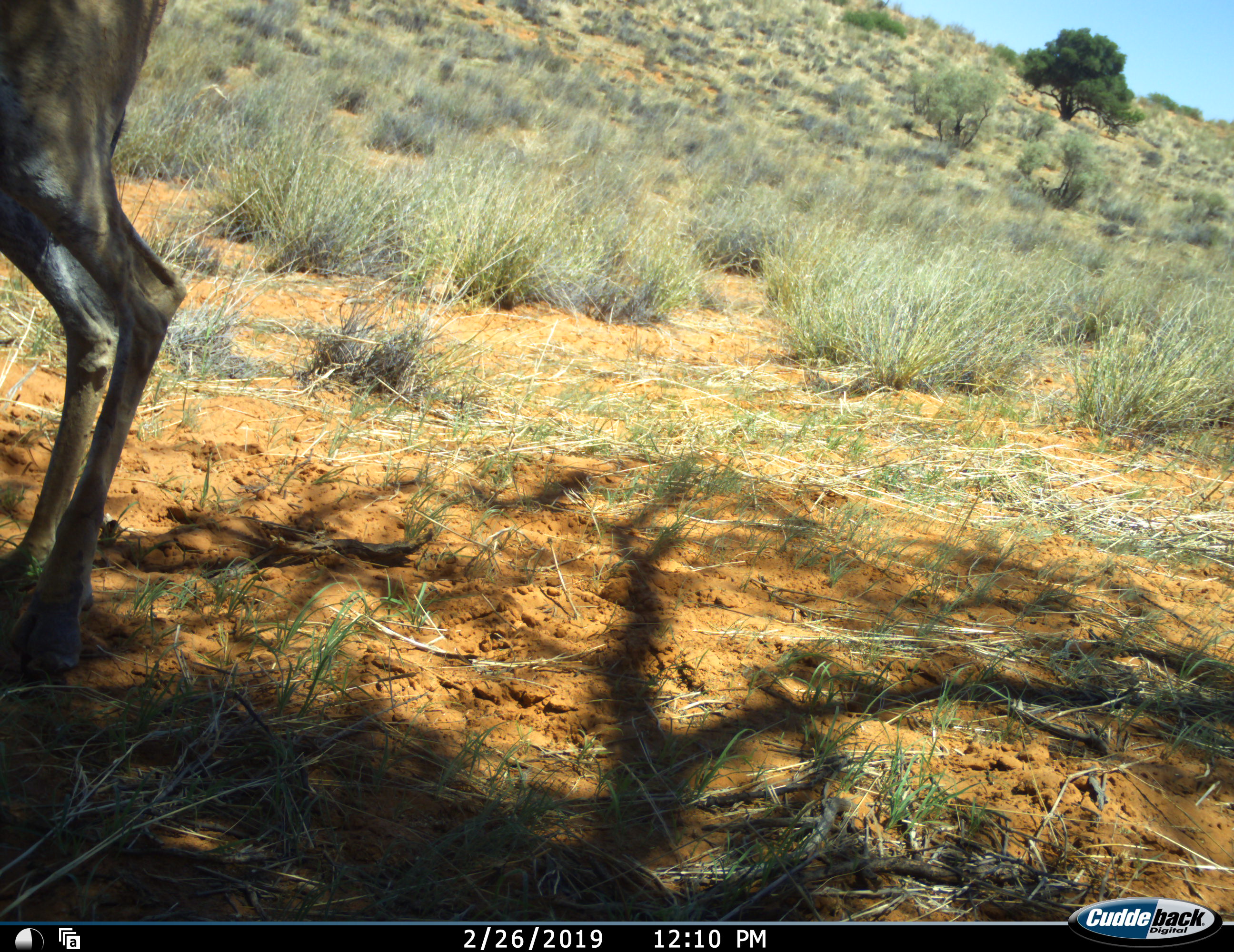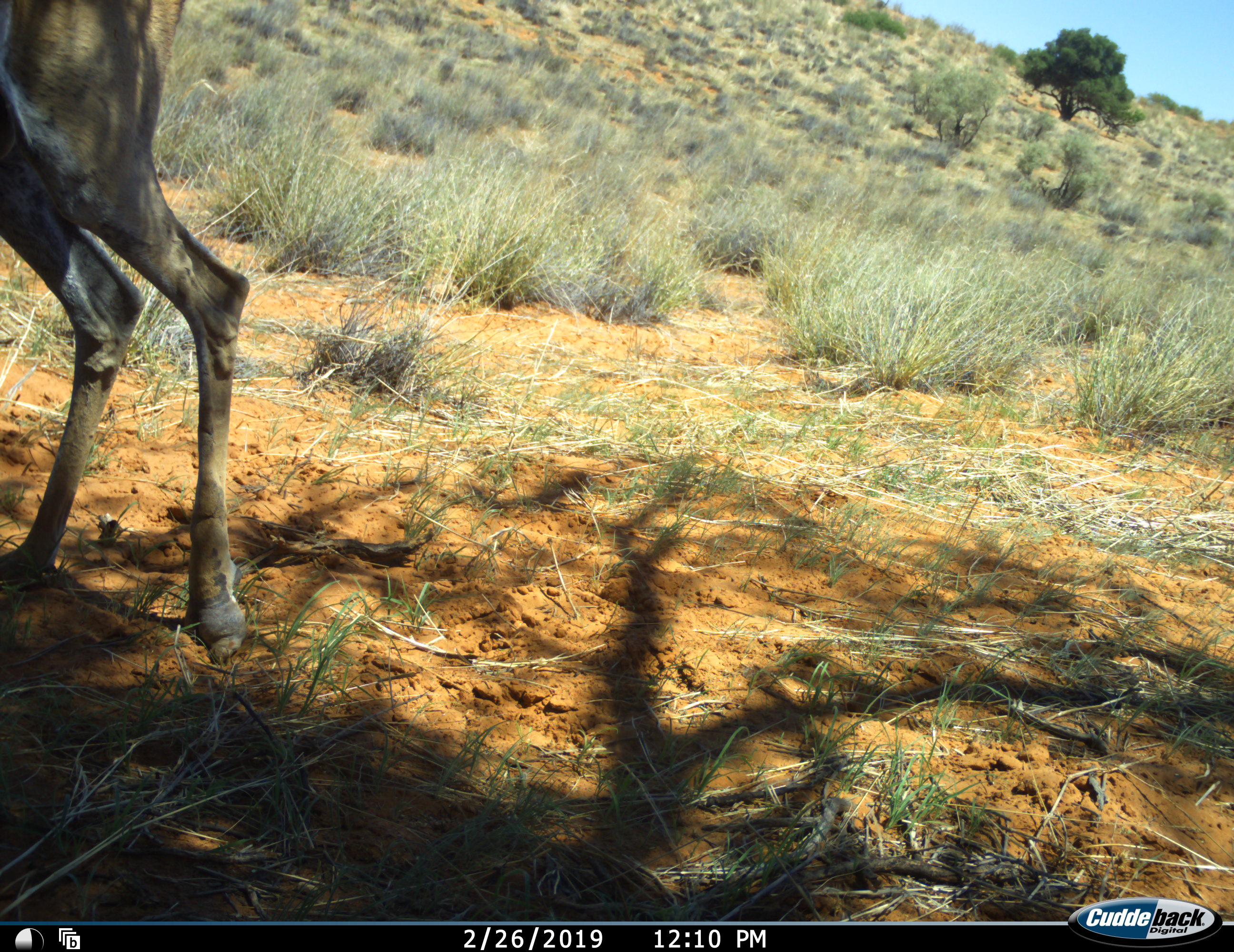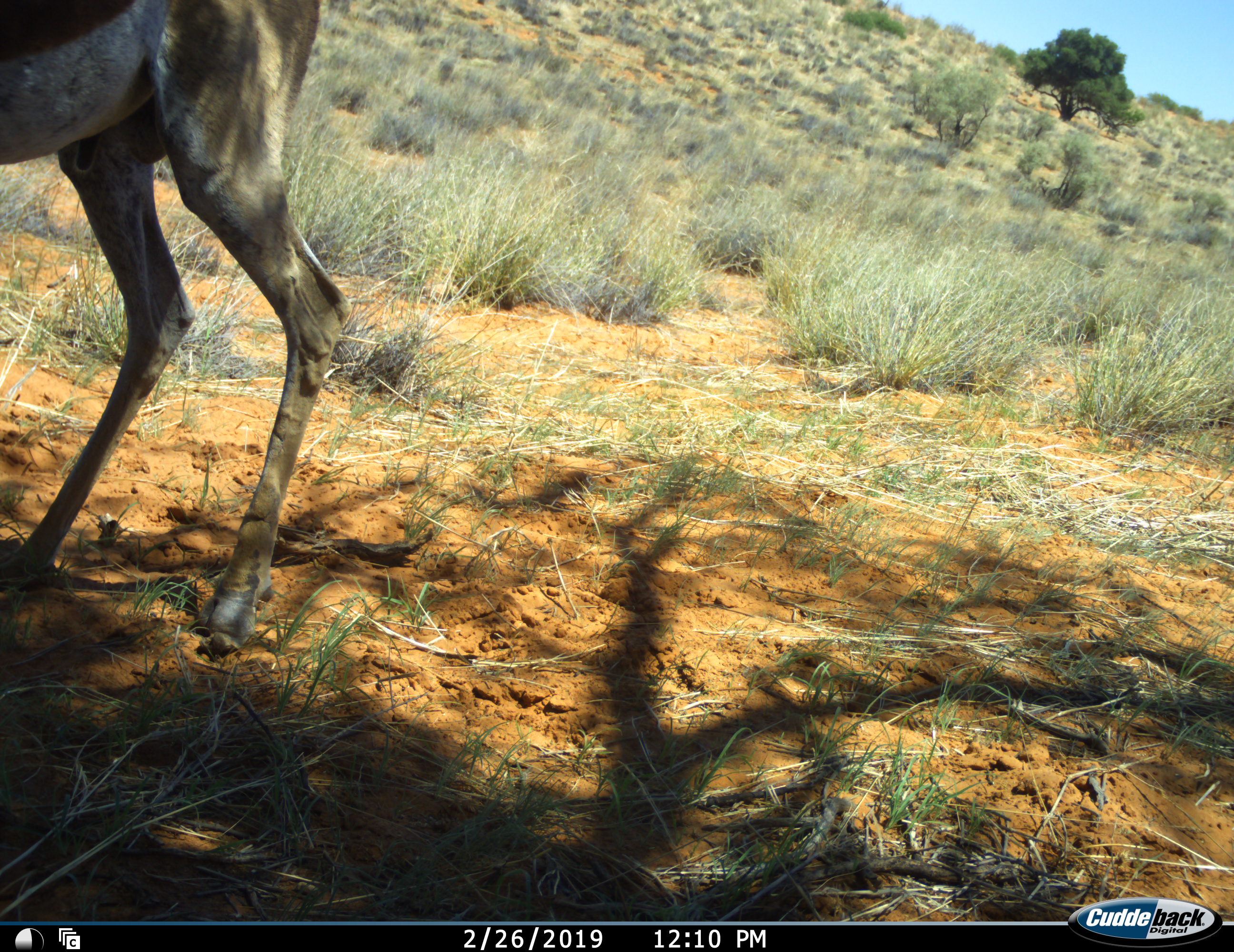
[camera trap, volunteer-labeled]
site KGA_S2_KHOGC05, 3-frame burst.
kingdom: Animalia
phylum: Chordata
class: Mammalia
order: Artiodactyla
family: Bovidae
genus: Antidorcas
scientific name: Antidorcas marsupialis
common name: springbok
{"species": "springbok (Antidorcas marsupialis)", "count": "1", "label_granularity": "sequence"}